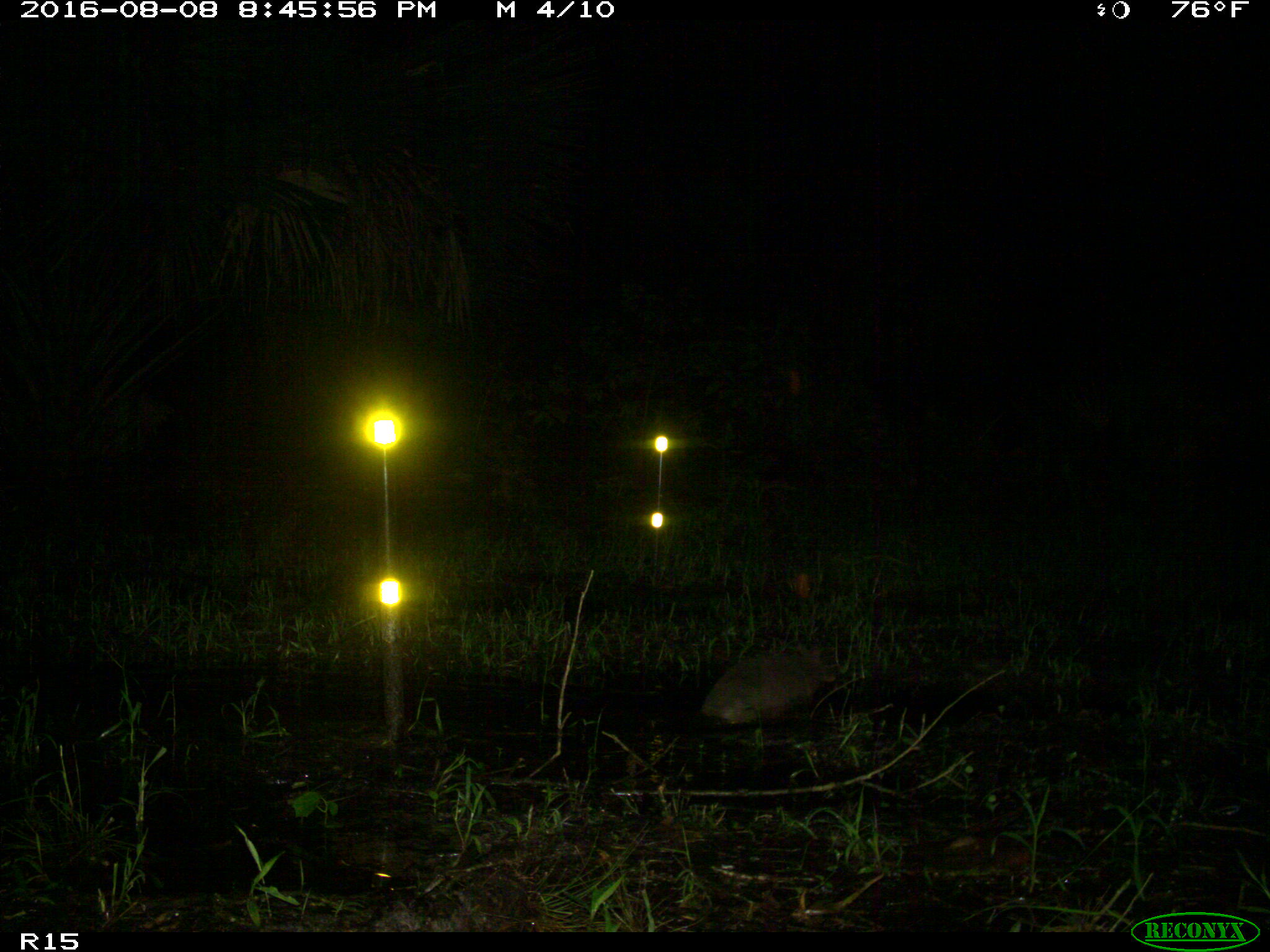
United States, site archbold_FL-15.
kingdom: Animalia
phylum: Chordata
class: Mammalia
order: Cingulata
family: Dasypodidae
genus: Dasypus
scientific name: Dasypus novemcinctus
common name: nine-banded armadillo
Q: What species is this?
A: Dasypus novemcinctus (nine-banded armadillo).